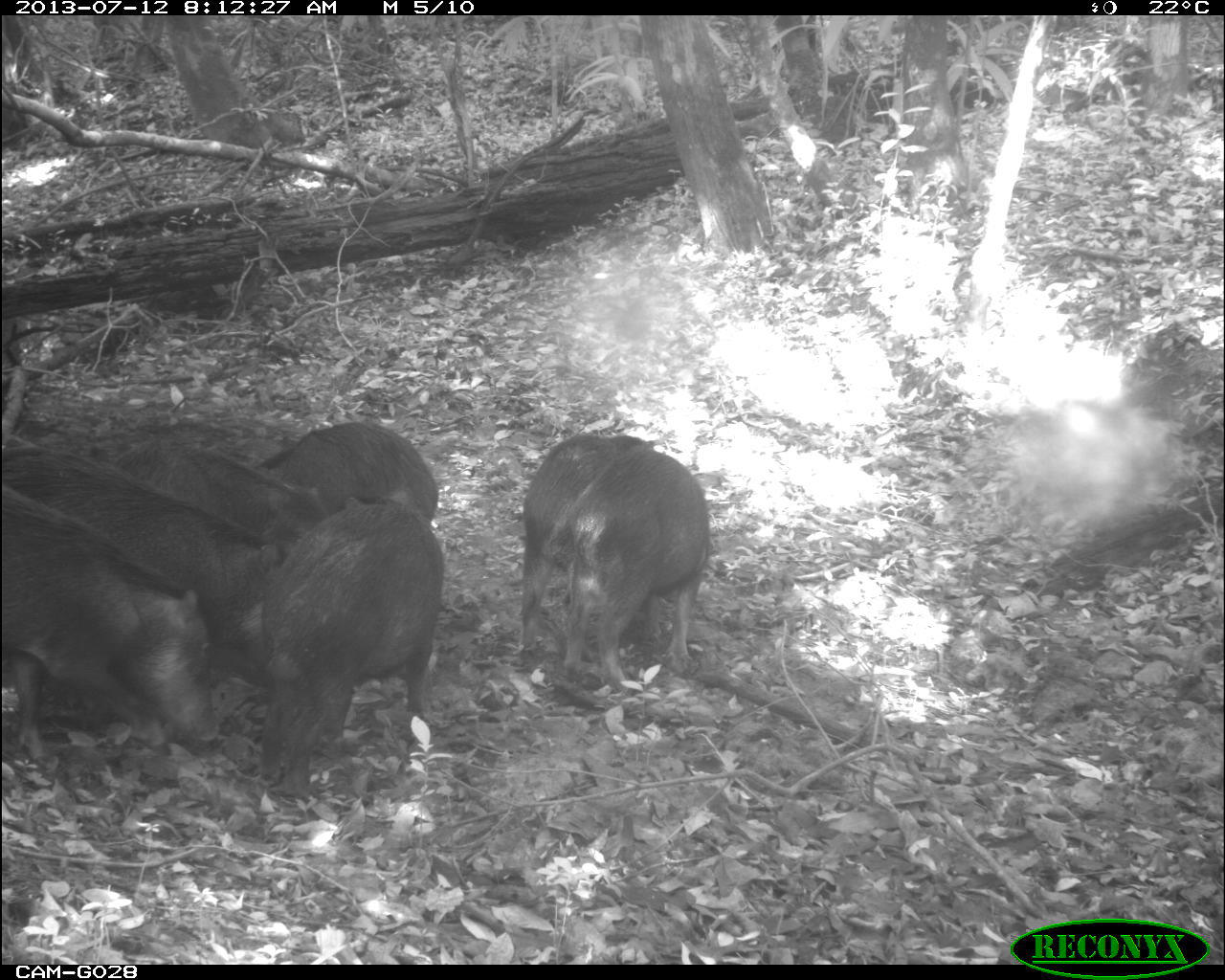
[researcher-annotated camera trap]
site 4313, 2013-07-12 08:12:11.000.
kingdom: Animalia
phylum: Chordata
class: Mammalia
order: Artiodactyla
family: Tayassuidae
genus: Tayassu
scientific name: Tayassu pecari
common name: white-lipped peccary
Tayassu pecari (white-lipped peccary), count 7.